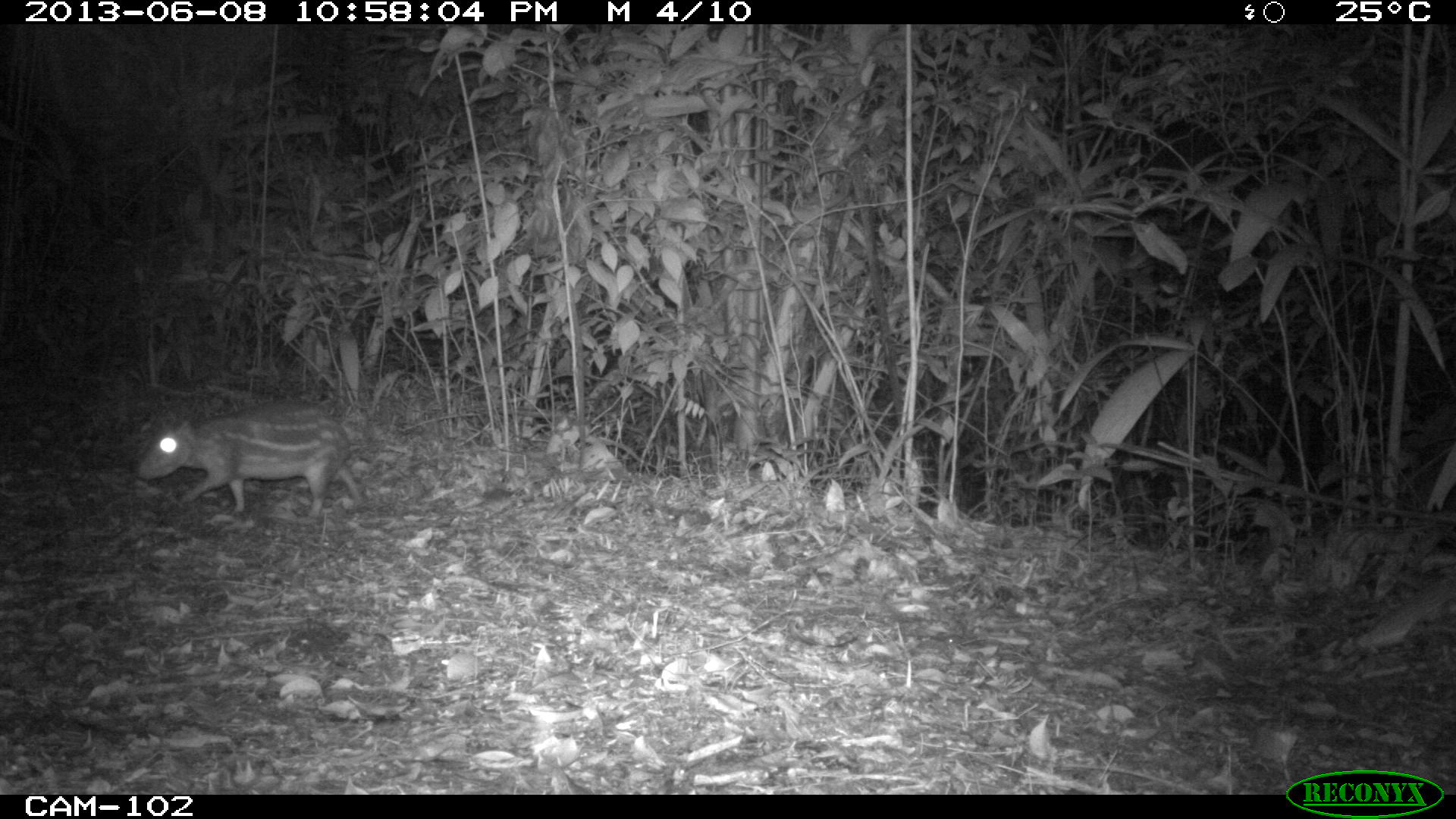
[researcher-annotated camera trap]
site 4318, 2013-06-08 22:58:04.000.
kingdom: Animalia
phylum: Chordata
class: Mammalia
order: Rodentia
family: Cuniculidae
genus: Cuniculus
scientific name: Cuniculus paca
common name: lowland paca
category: agouti paca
Agouti paca (lowland paca) (Cuniculus paca), count 2.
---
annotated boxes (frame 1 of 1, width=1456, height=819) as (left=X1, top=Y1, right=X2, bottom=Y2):
agouti paca: (left=133, top=399, right=365, bottom=524)